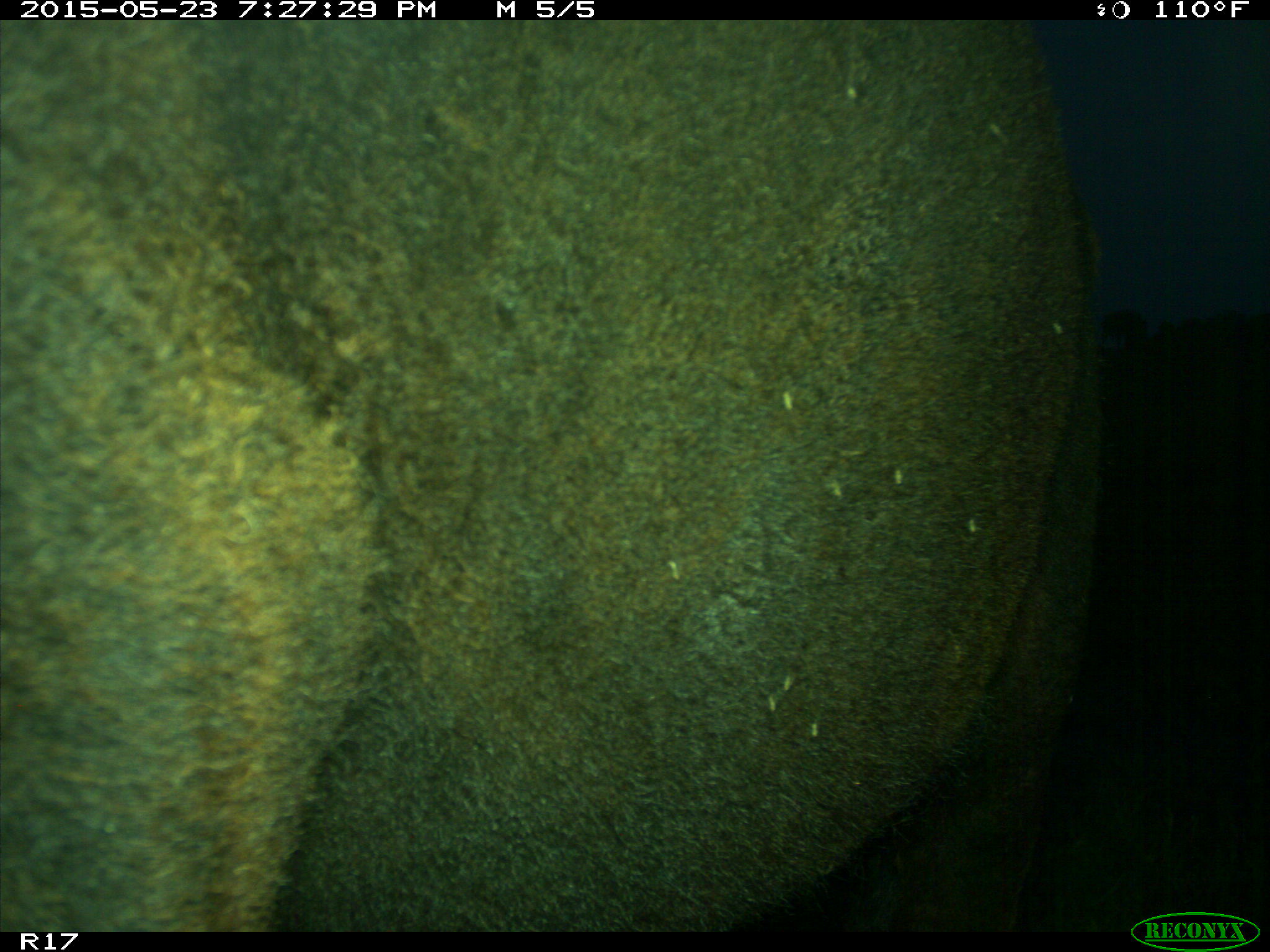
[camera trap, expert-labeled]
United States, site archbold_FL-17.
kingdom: Animalia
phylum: Chordata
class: Mammalia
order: Artiodactyla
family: Bovidae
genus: Bos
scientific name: Bos taurus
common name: domestic cow